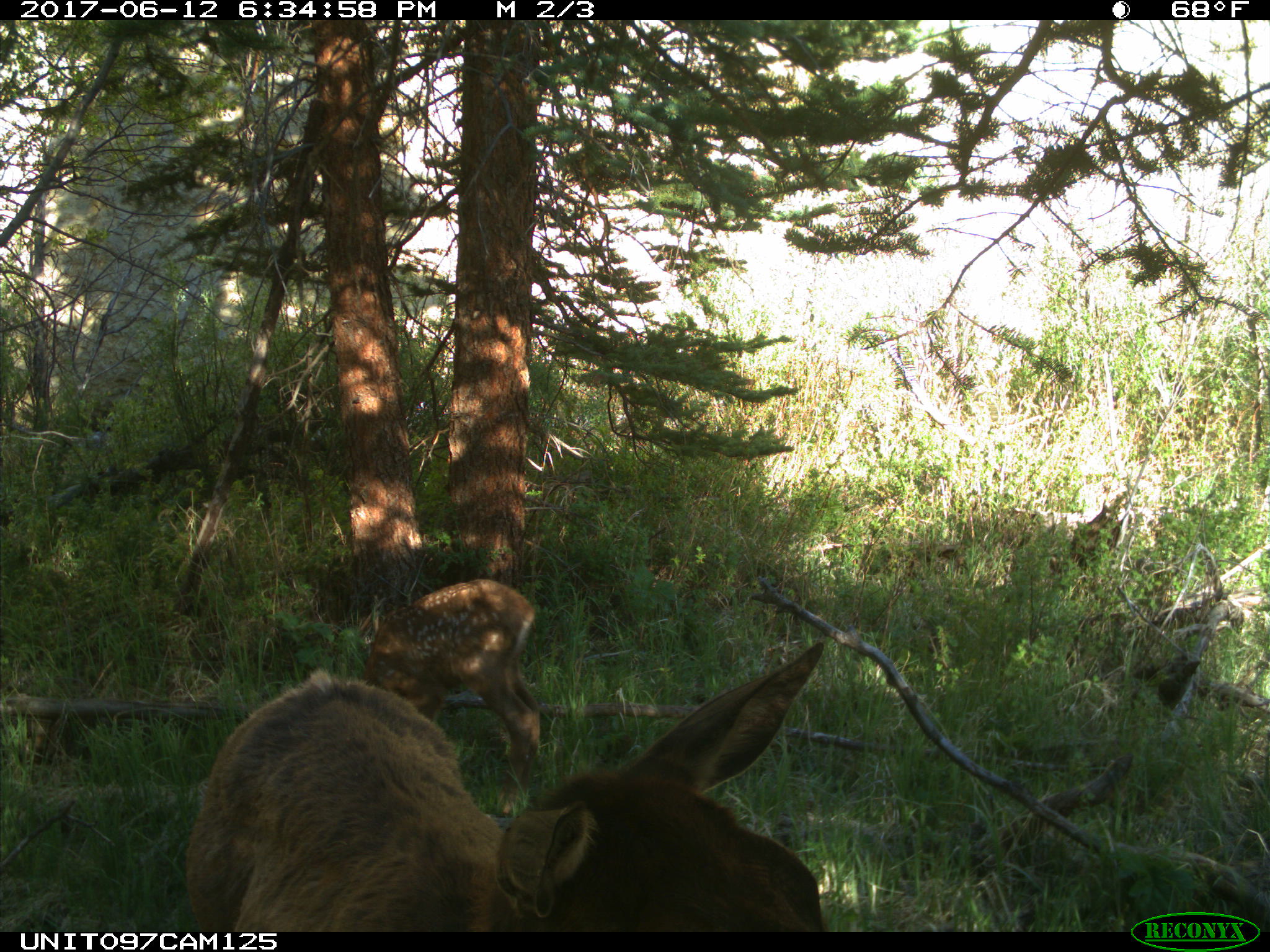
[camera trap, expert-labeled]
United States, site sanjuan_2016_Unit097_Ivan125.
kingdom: Animalia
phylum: Chordata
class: Mammalia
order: Artiodactyla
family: Cervidae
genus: Cervus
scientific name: Cervus elaphus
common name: red deer